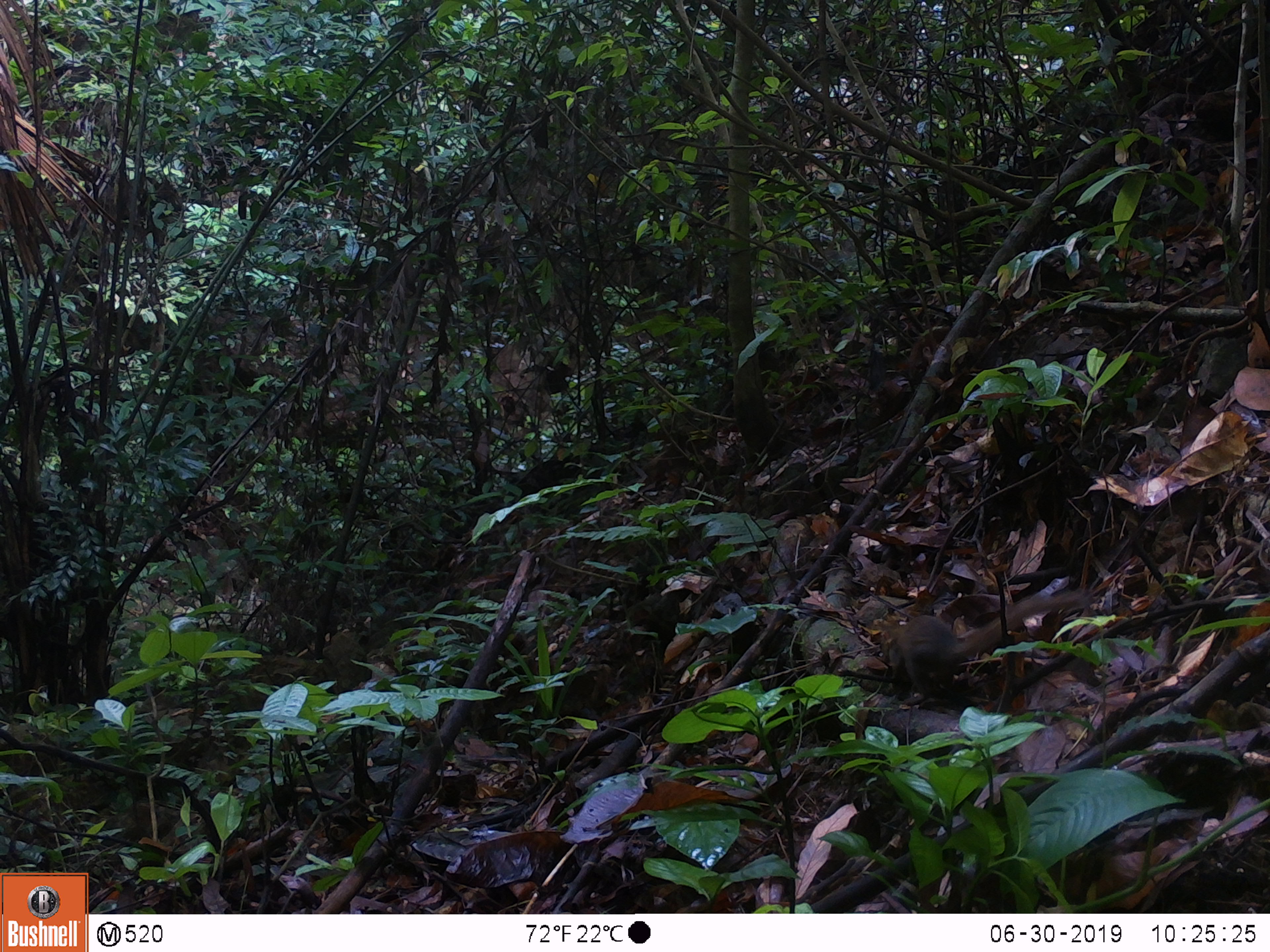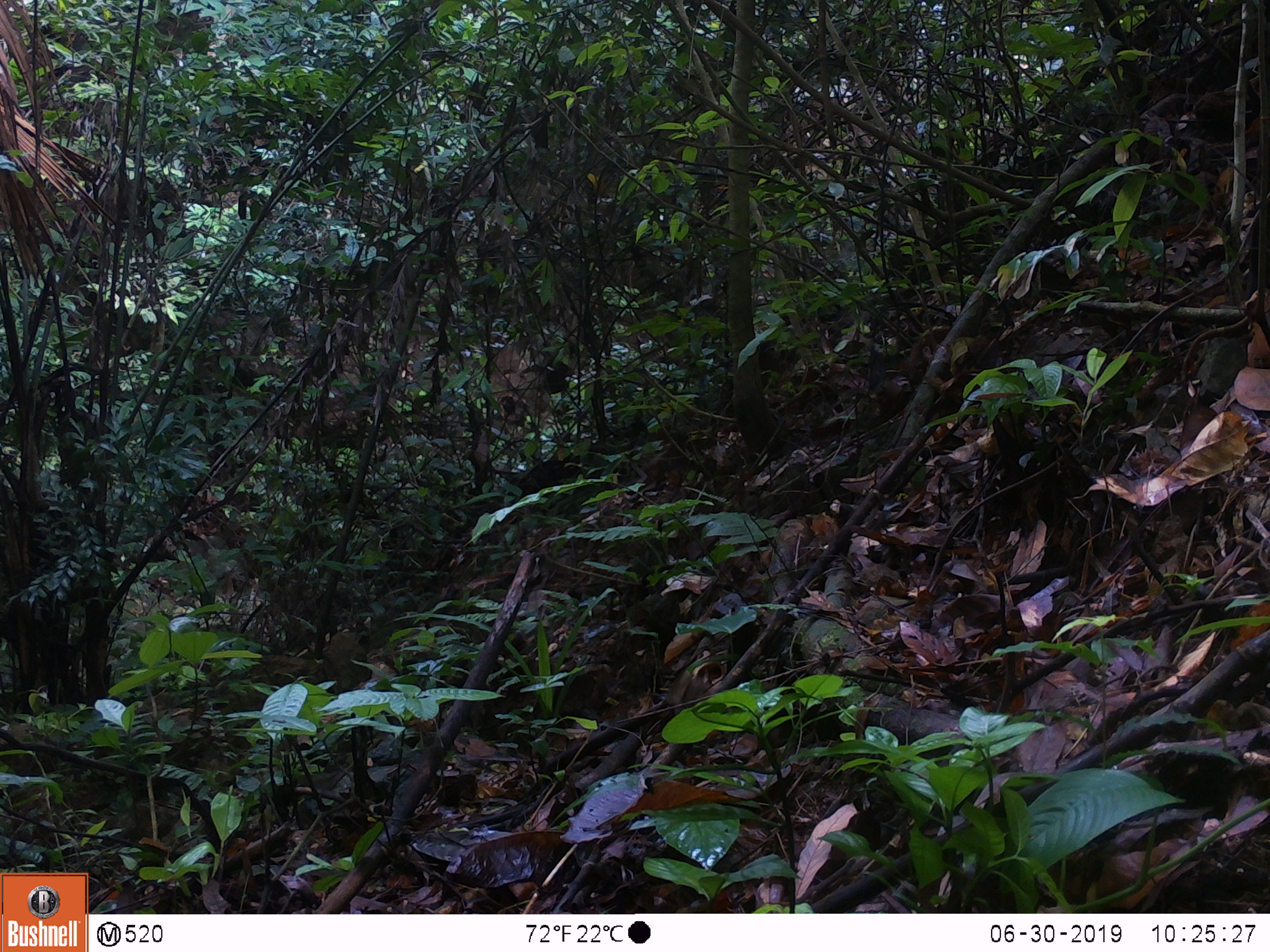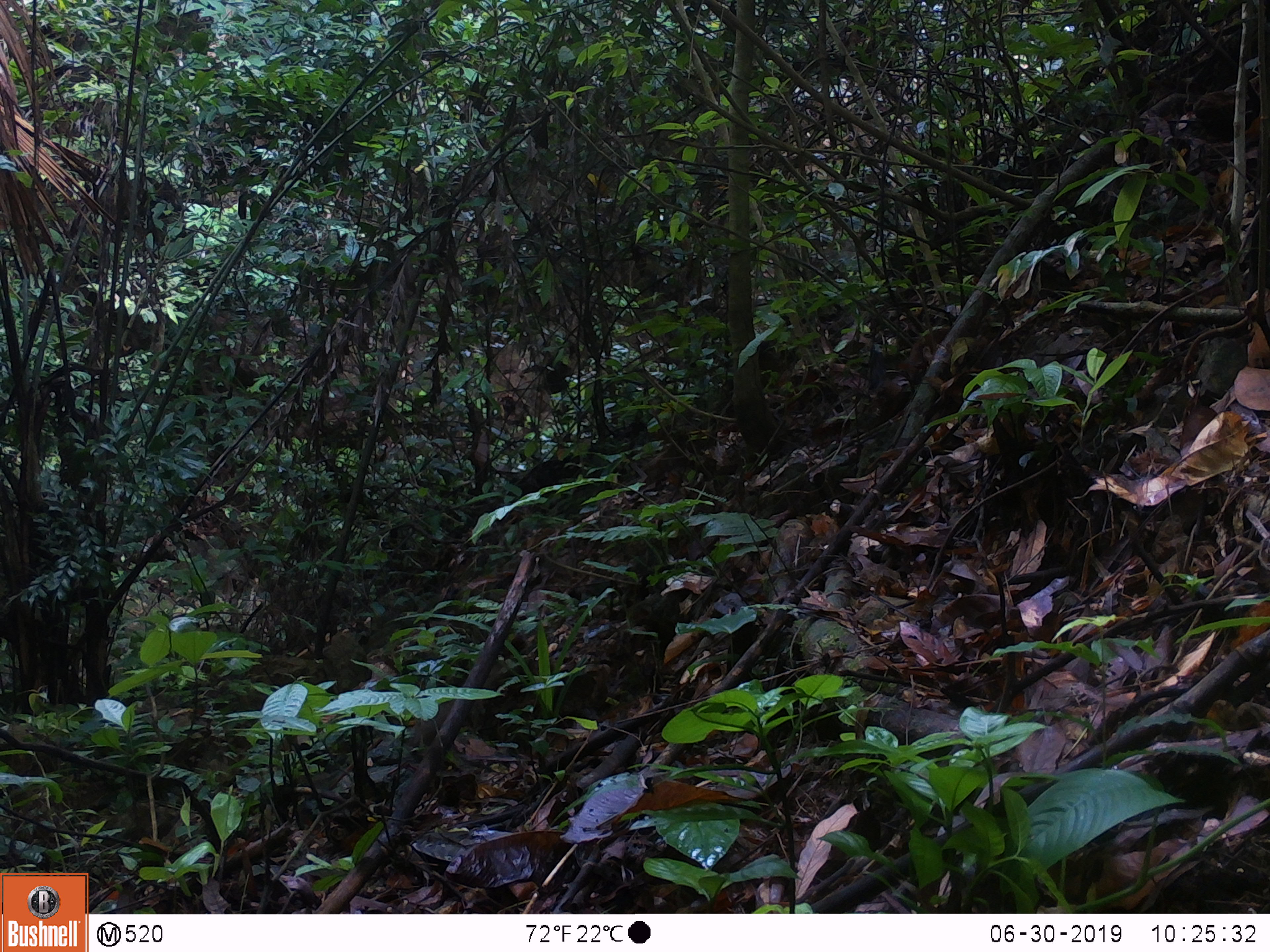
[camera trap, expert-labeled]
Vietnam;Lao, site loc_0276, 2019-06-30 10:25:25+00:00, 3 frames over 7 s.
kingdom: Animalia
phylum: Chordata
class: Mammalia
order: Scandentia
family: Tupaiidae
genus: Tupaia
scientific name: Tupaia belangeri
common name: northern treeshrew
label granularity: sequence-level